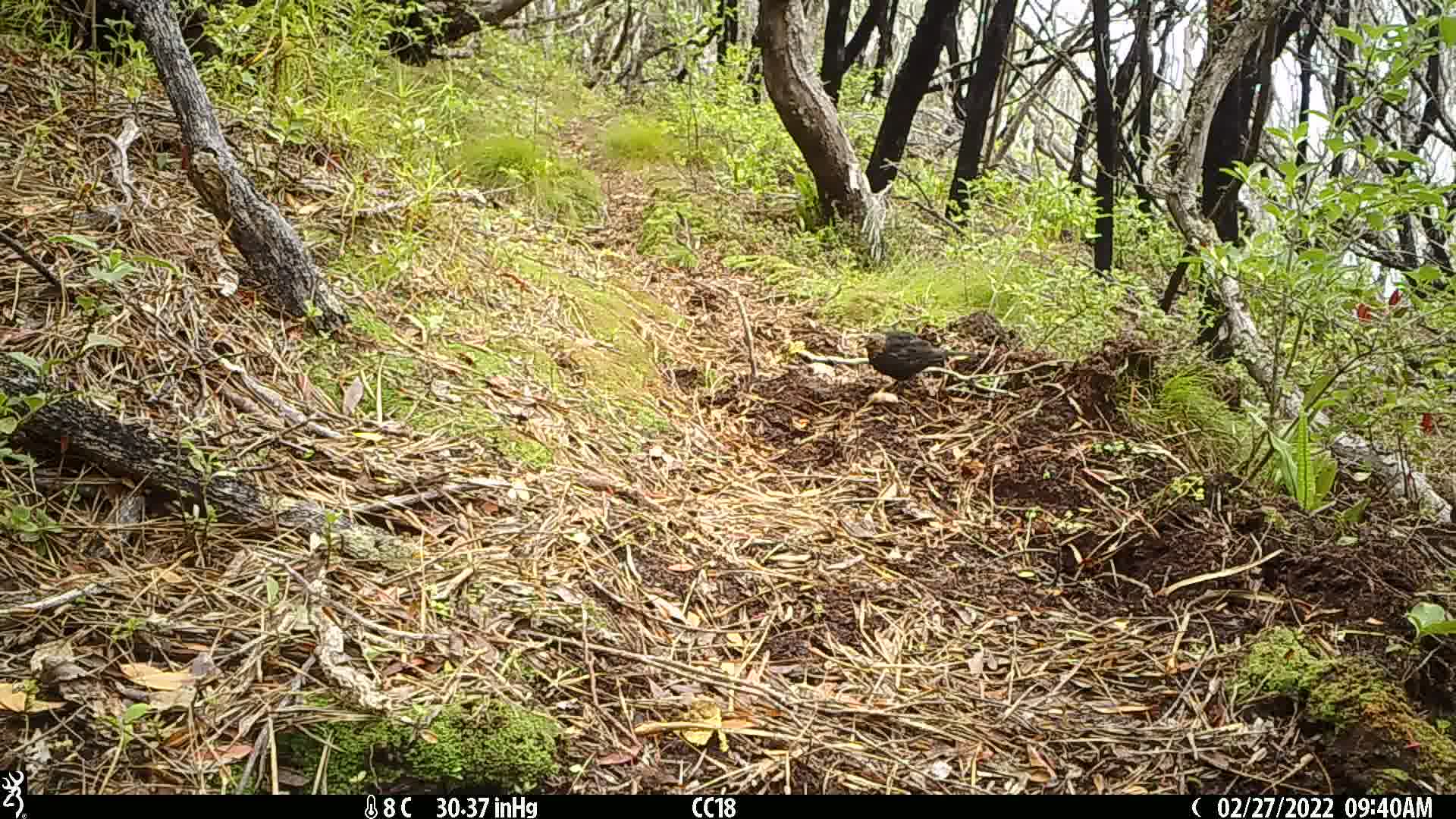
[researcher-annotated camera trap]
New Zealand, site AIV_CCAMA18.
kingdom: Animalia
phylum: Chordata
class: Aves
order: Passeriformes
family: Turdidae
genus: Turdus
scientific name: Turdus merula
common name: eurasian blackbird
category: blackbird